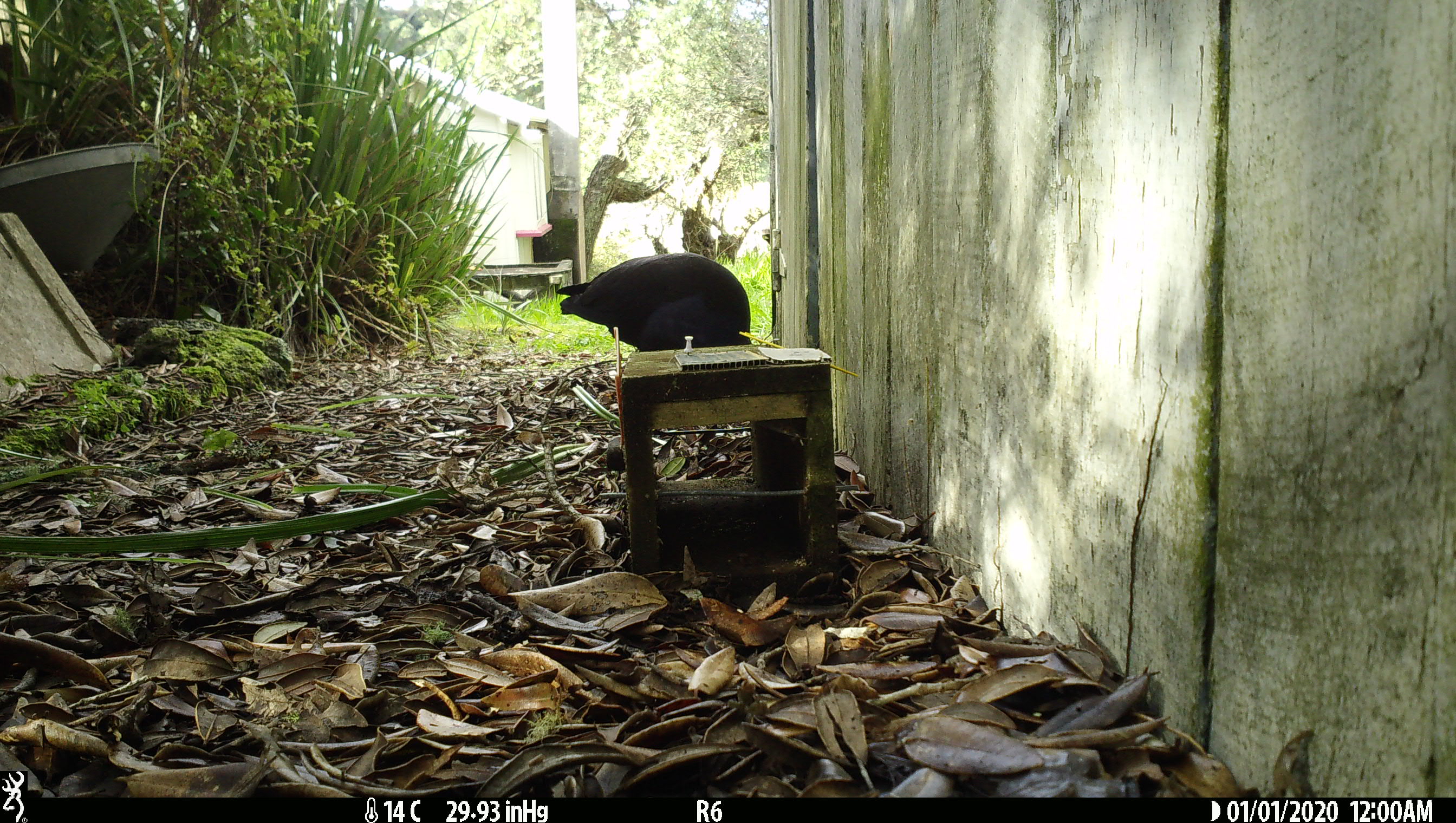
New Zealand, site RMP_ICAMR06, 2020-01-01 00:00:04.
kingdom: Animalia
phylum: Chordata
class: Aves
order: Gruiformes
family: Rallidae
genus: Porphyrio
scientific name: Porphyrio melanotus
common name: australasian swamphen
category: pukeko